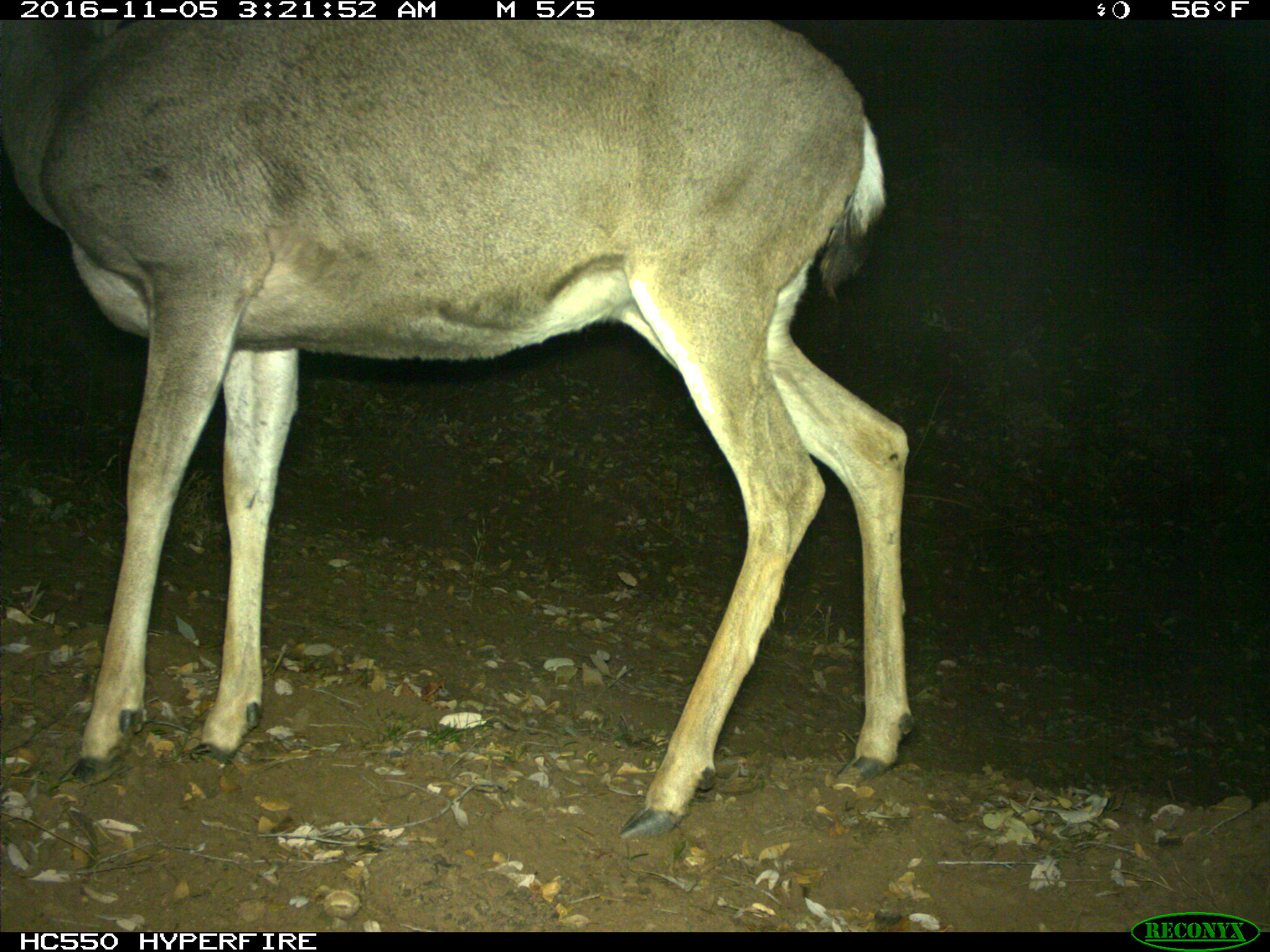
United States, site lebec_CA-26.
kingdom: Animalia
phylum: Chordata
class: Mammalia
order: Artiodactyla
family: Cervidae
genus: Odocoileus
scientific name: Odocoileus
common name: deer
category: unidentified deer